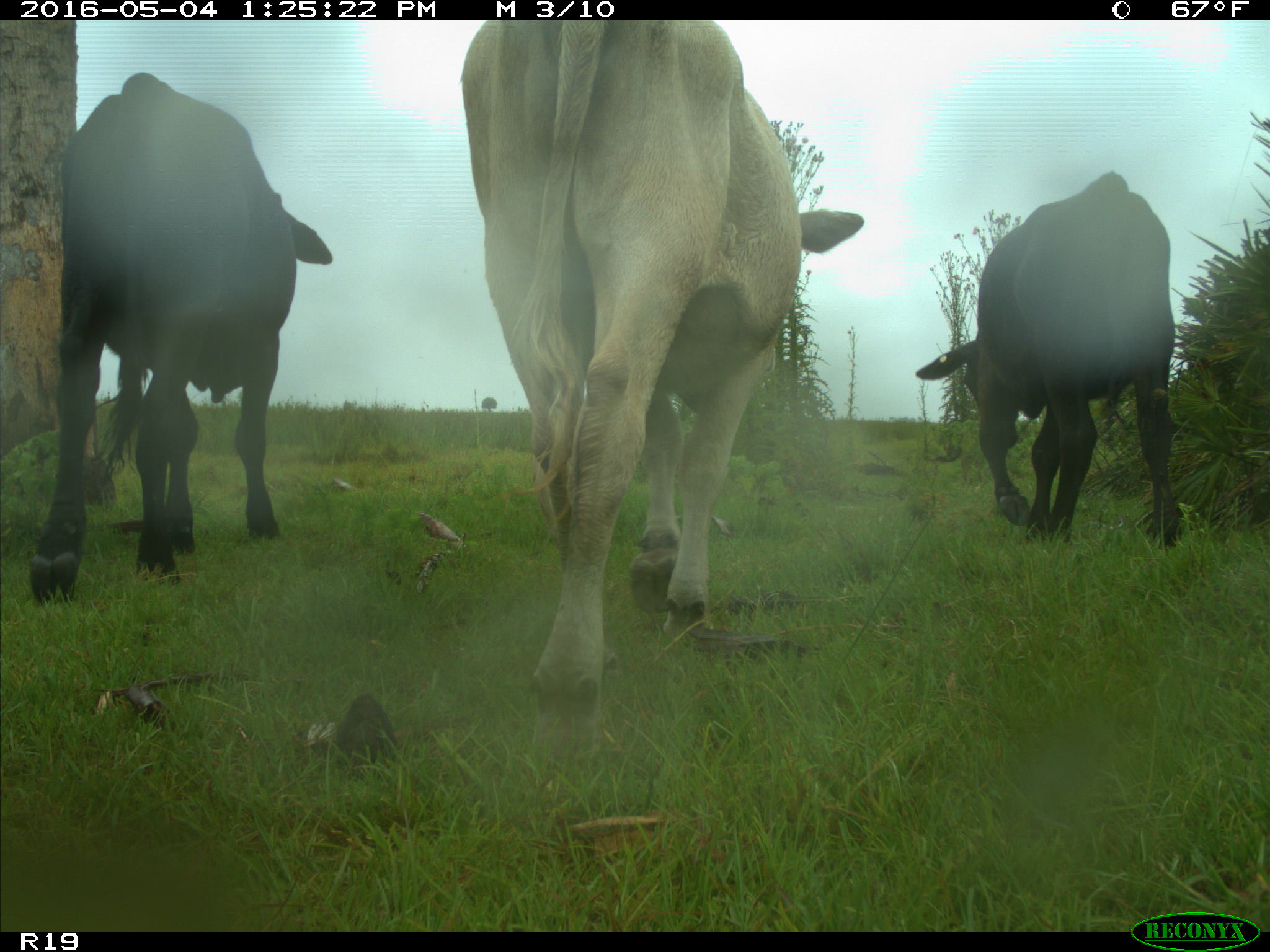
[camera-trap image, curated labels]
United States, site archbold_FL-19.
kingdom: Animalia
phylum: Chordata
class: Mammalia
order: Artiodactyla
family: Bovidae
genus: Bos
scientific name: Bos taurus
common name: domestic cow